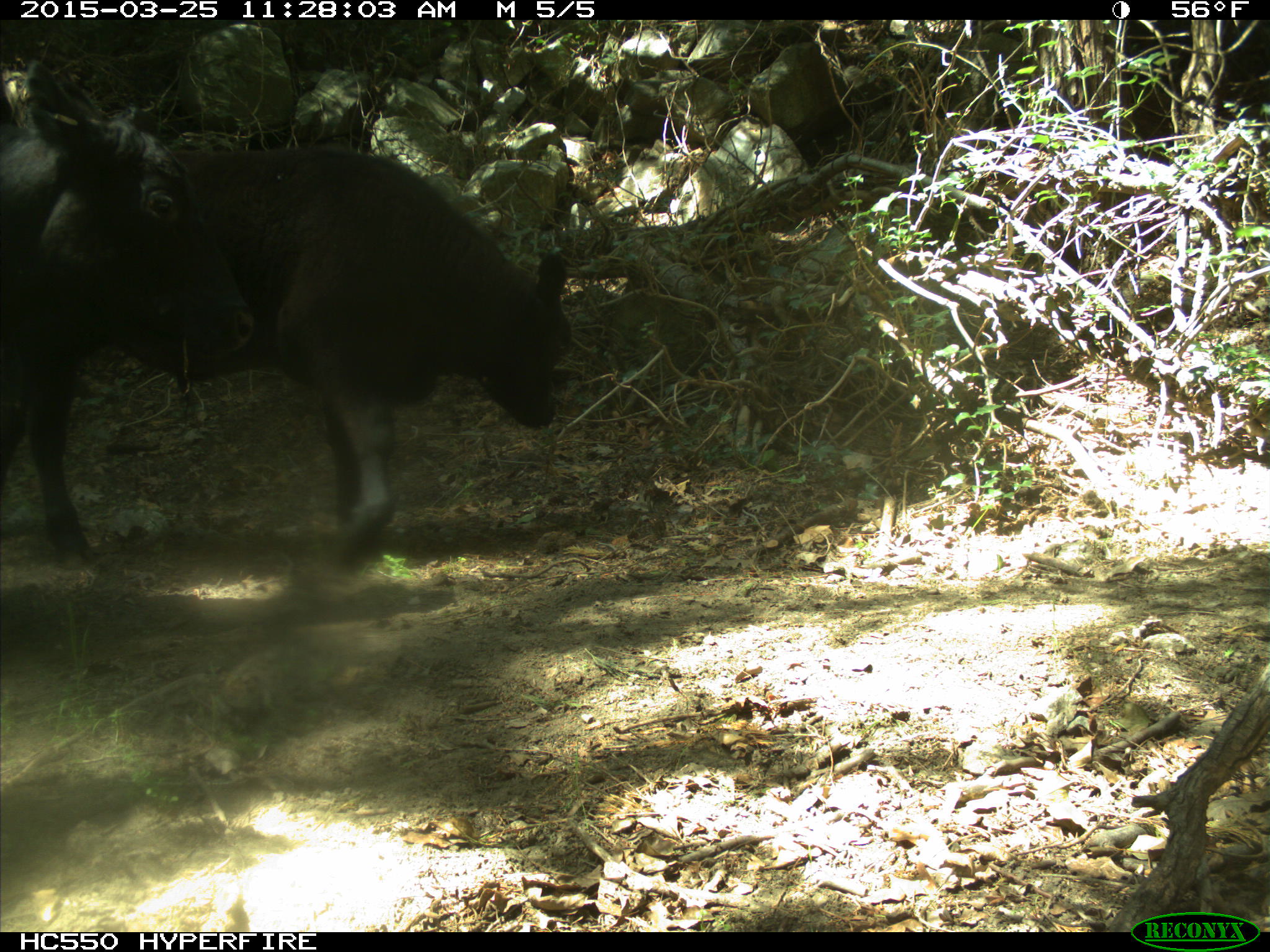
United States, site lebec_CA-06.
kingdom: Animalia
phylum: Chordata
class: Mammalia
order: Artiodactyla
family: Bovidae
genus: Bos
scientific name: Bos taurus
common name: domestic cow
Bos taurus (domestic cow).